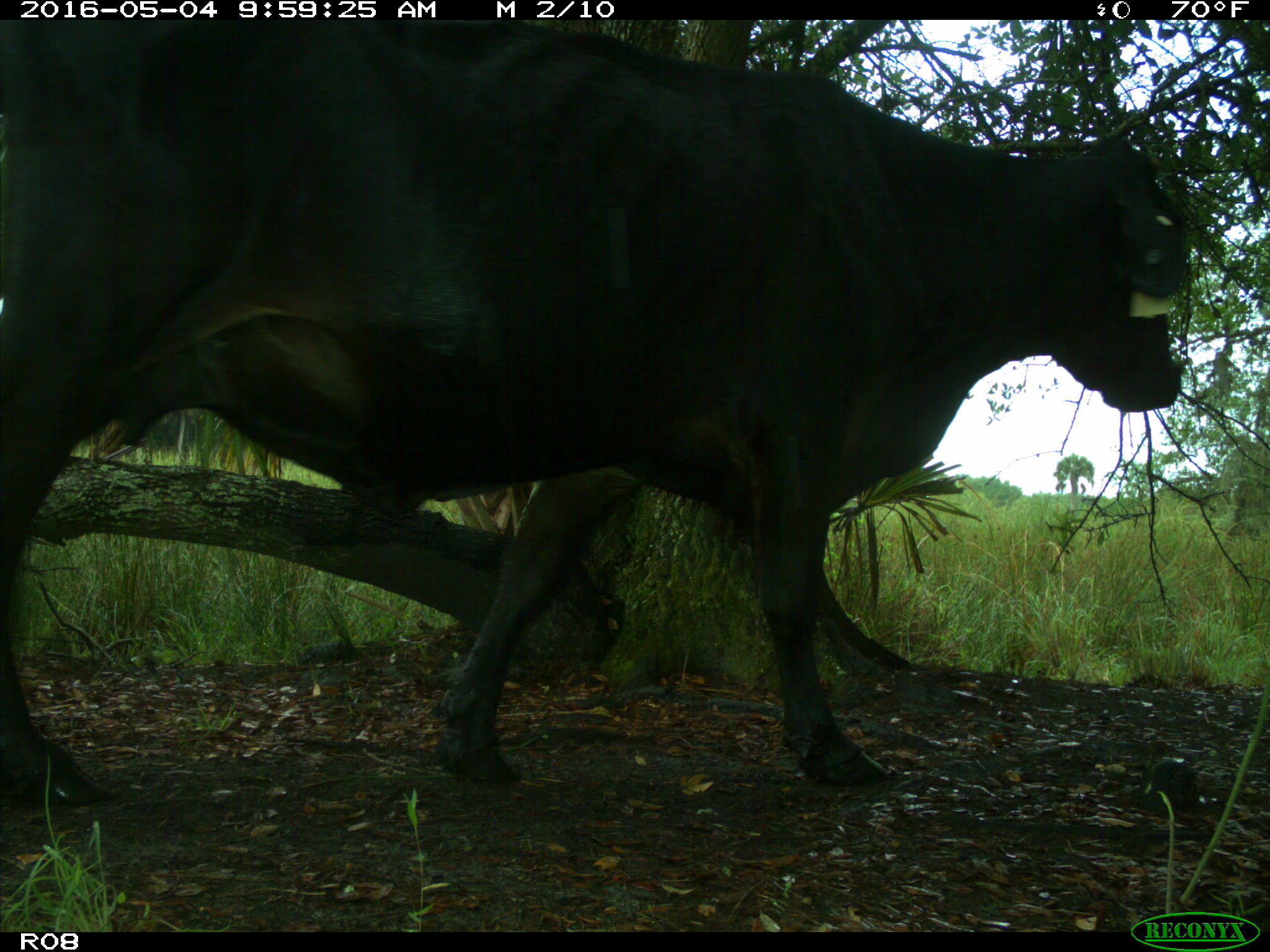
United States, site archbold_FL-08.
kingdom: Animalia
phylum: Chordata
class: Mammalia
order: Artiodactyla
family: Bovidae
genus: Bos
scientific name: Bos taurus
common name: domestic cow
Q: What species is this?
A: Bos taurus (domestic cow).